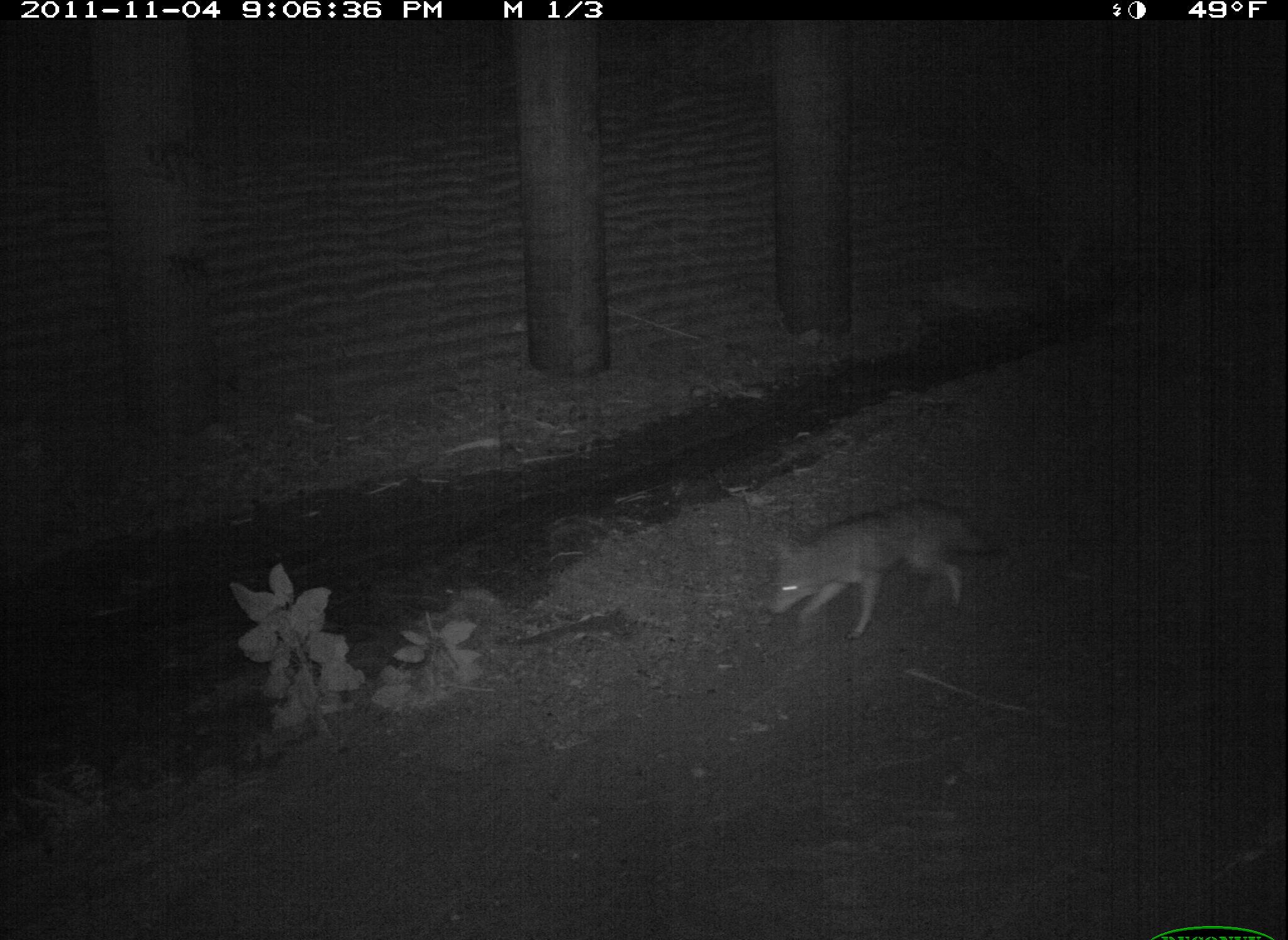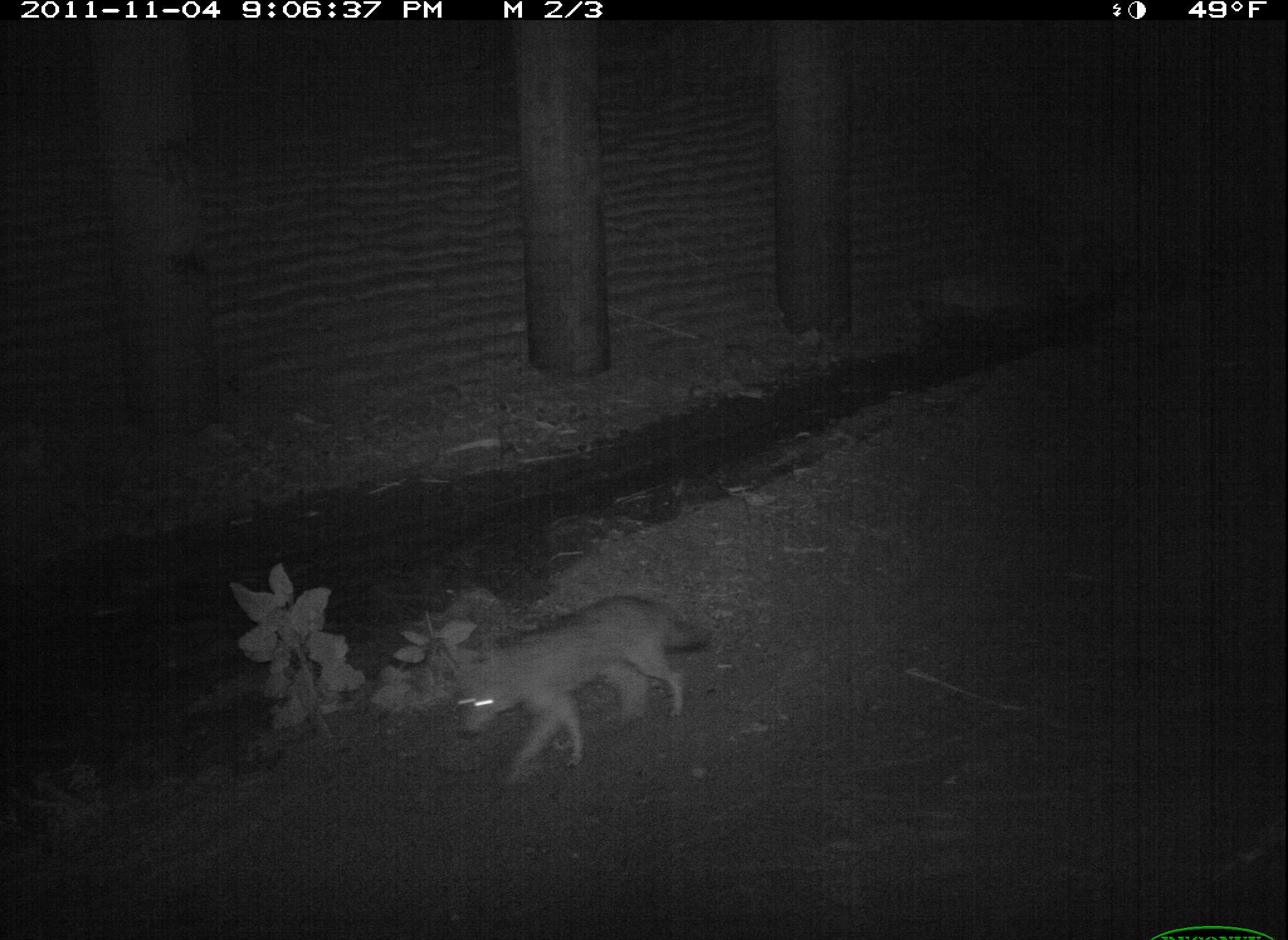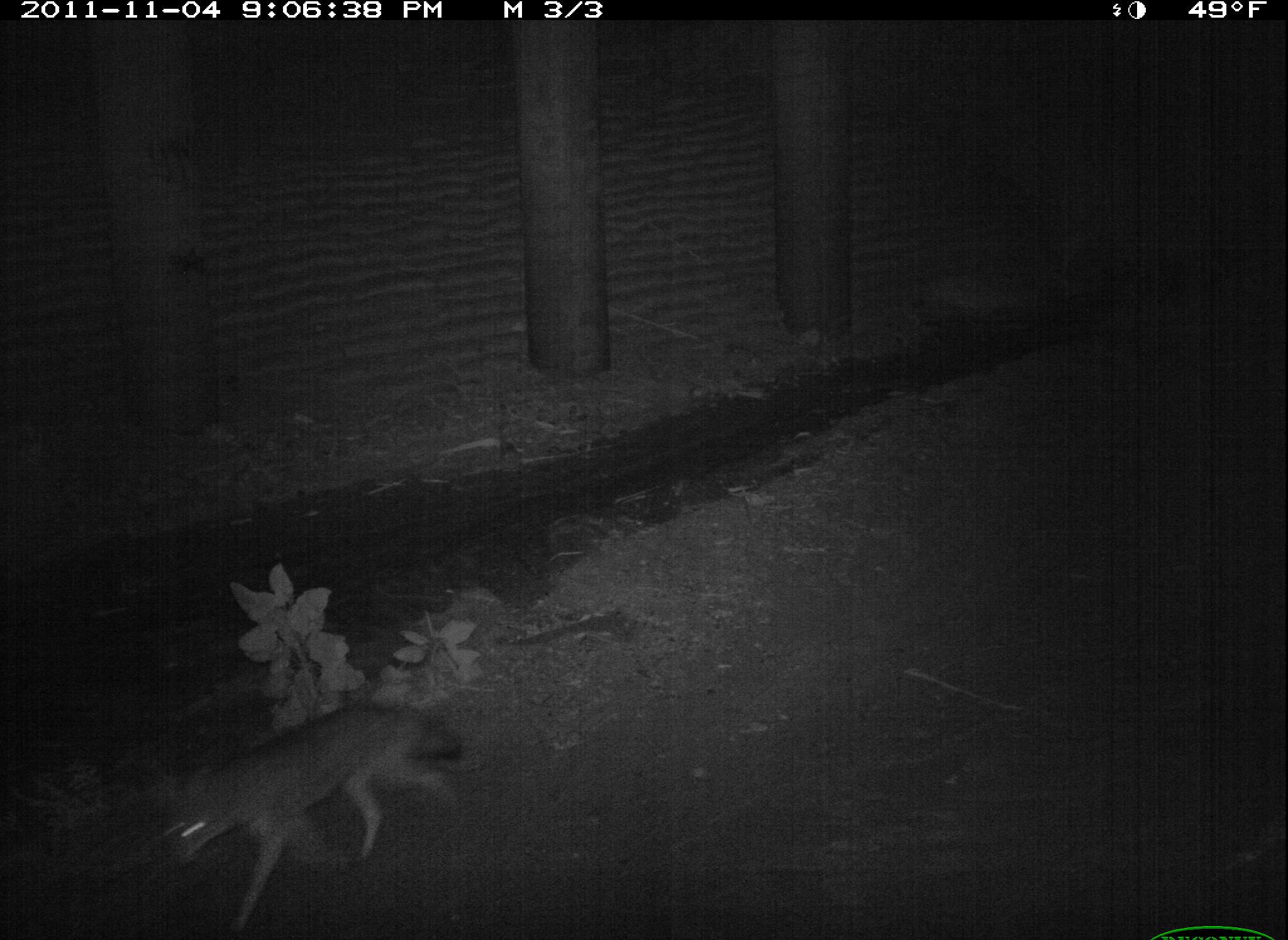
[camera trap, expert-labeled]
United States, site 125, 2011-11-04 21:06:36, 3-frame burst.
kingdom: Animalia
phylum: Chordata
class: Mammalia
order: Carnivora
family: Canidae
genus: Canis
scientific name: Canis latrans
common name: coyote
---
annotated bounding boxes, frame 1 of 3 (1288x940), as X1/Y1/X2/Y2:
coyote: 757/490/1009/656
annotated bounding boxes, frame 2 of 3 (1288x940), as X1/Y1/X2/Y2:
coyote: 442/584/700/797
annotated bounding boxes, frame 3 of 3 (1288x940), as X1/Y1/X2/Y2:
coyote: 151/695/474/934